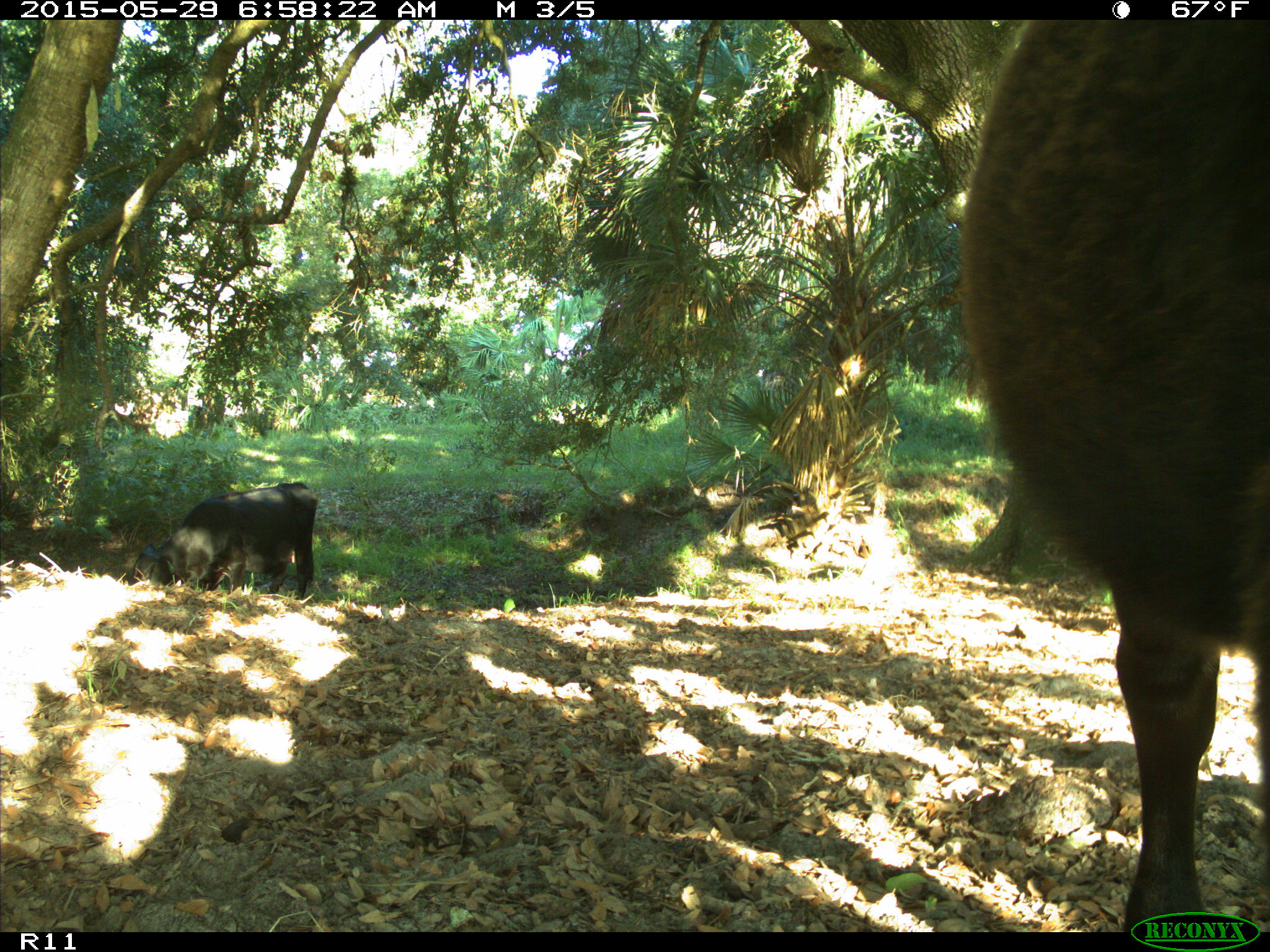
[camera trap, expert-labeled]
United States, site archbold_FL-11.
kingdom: Animalia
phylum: Chordata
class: Mammalia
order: Artiodactyla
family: Bovidae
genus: Bos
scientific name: Bos taurus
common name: domestic cow